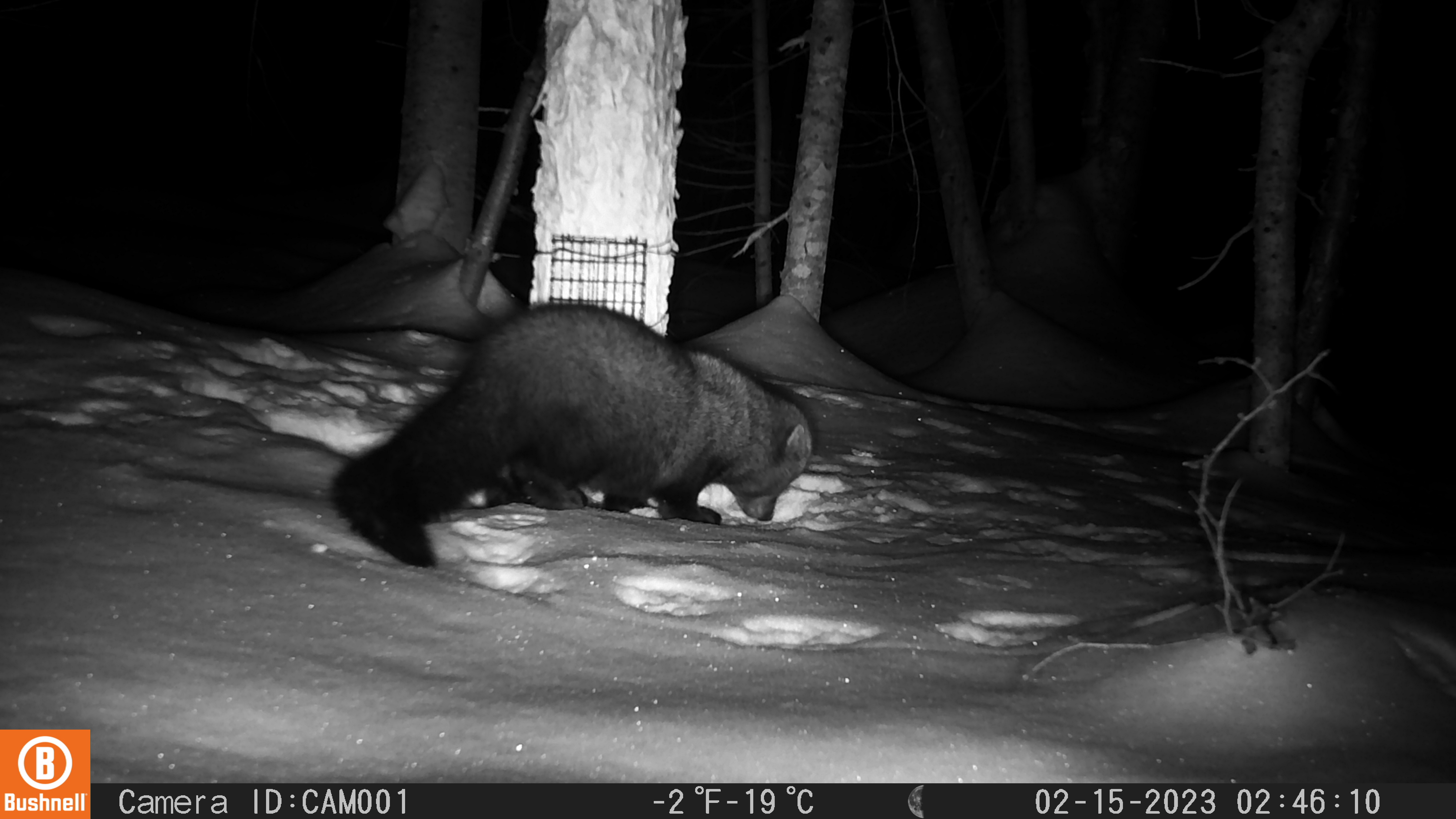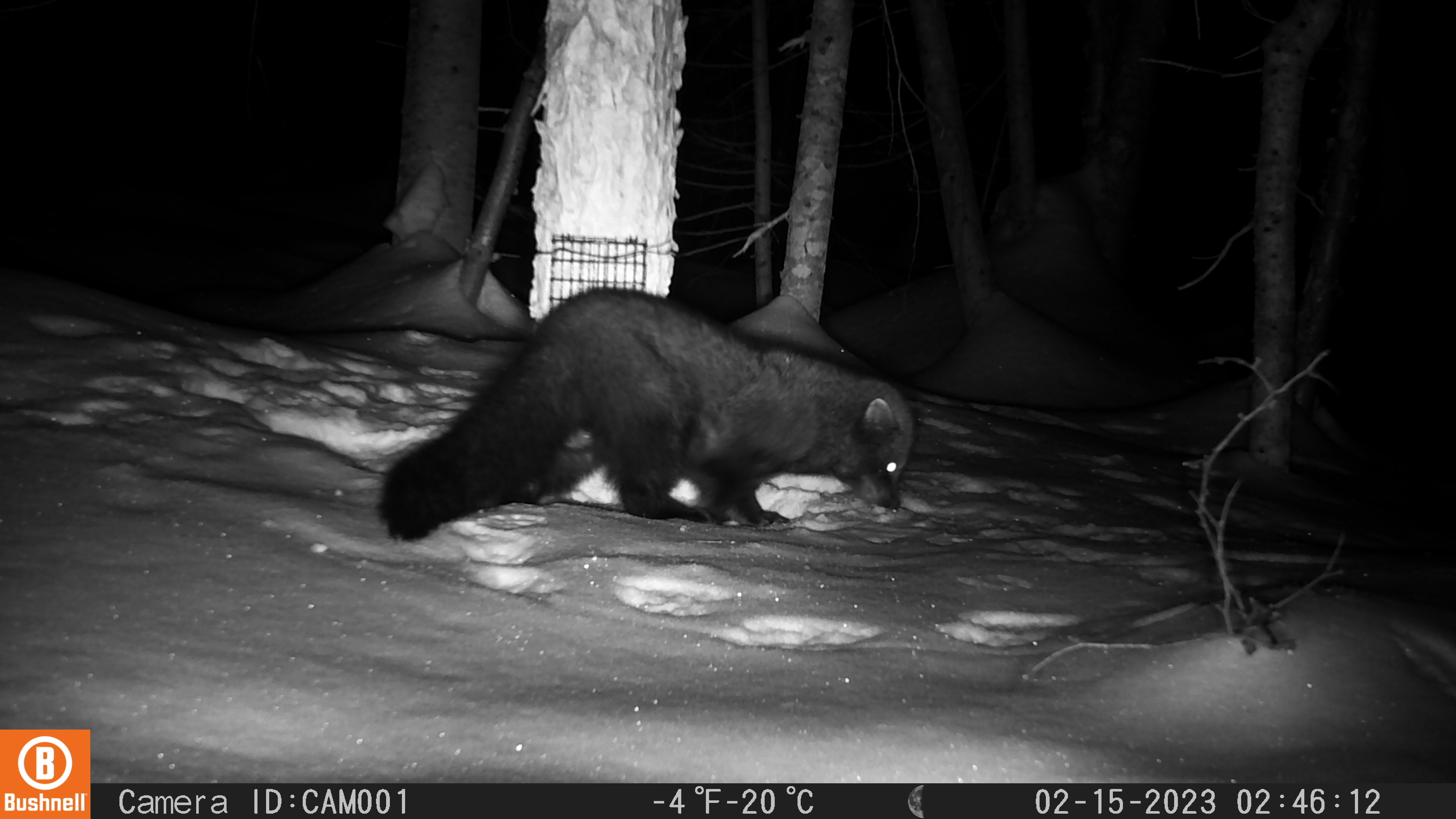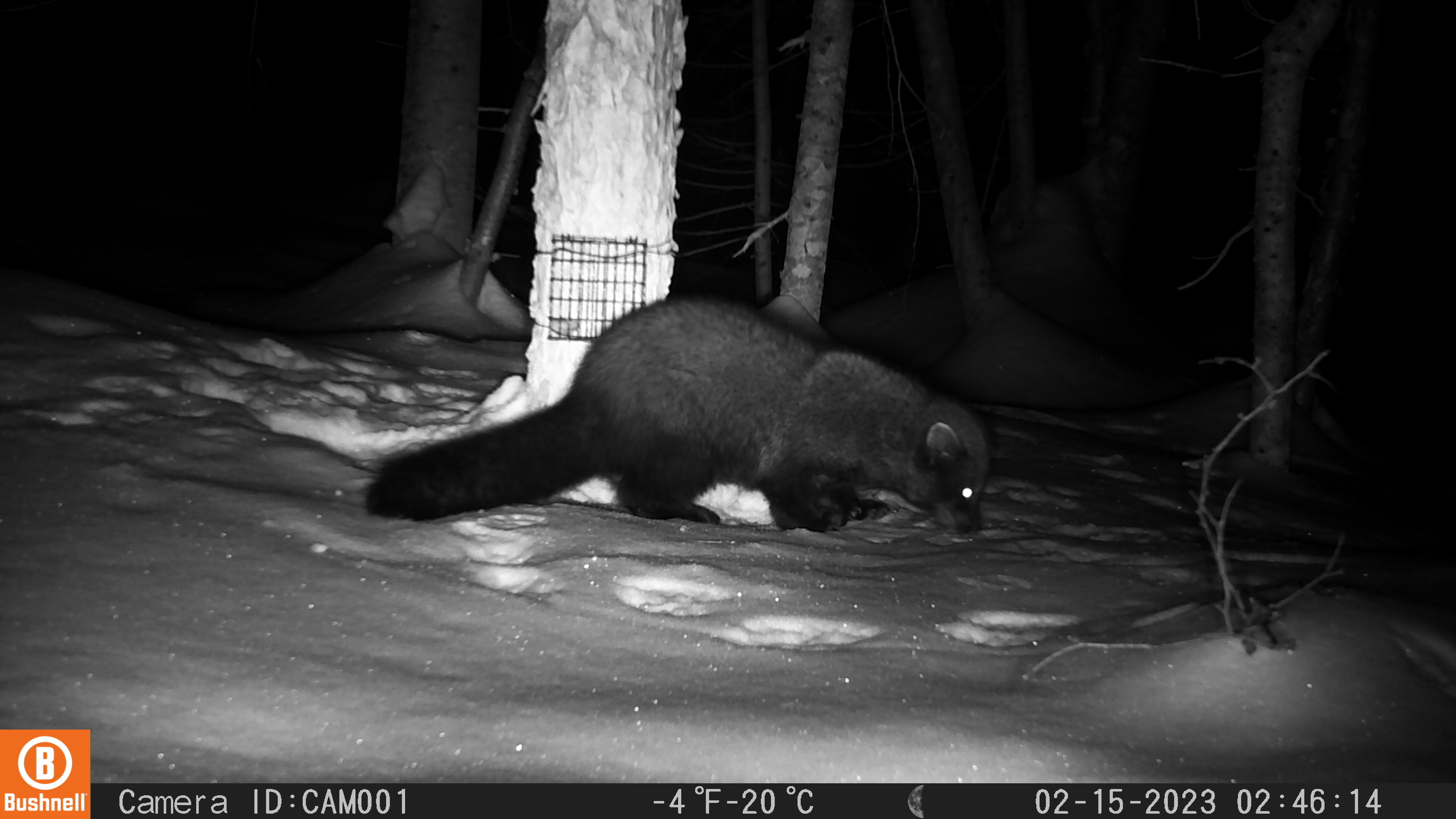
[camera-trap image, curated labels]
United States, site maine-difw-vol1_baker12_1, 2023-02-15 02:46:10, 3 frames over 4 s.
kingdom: Animalia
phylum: Chordata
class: Mammalia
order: Carnivora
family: Mustelidae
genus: Pekania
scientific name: Pekania pennanti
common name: fisher